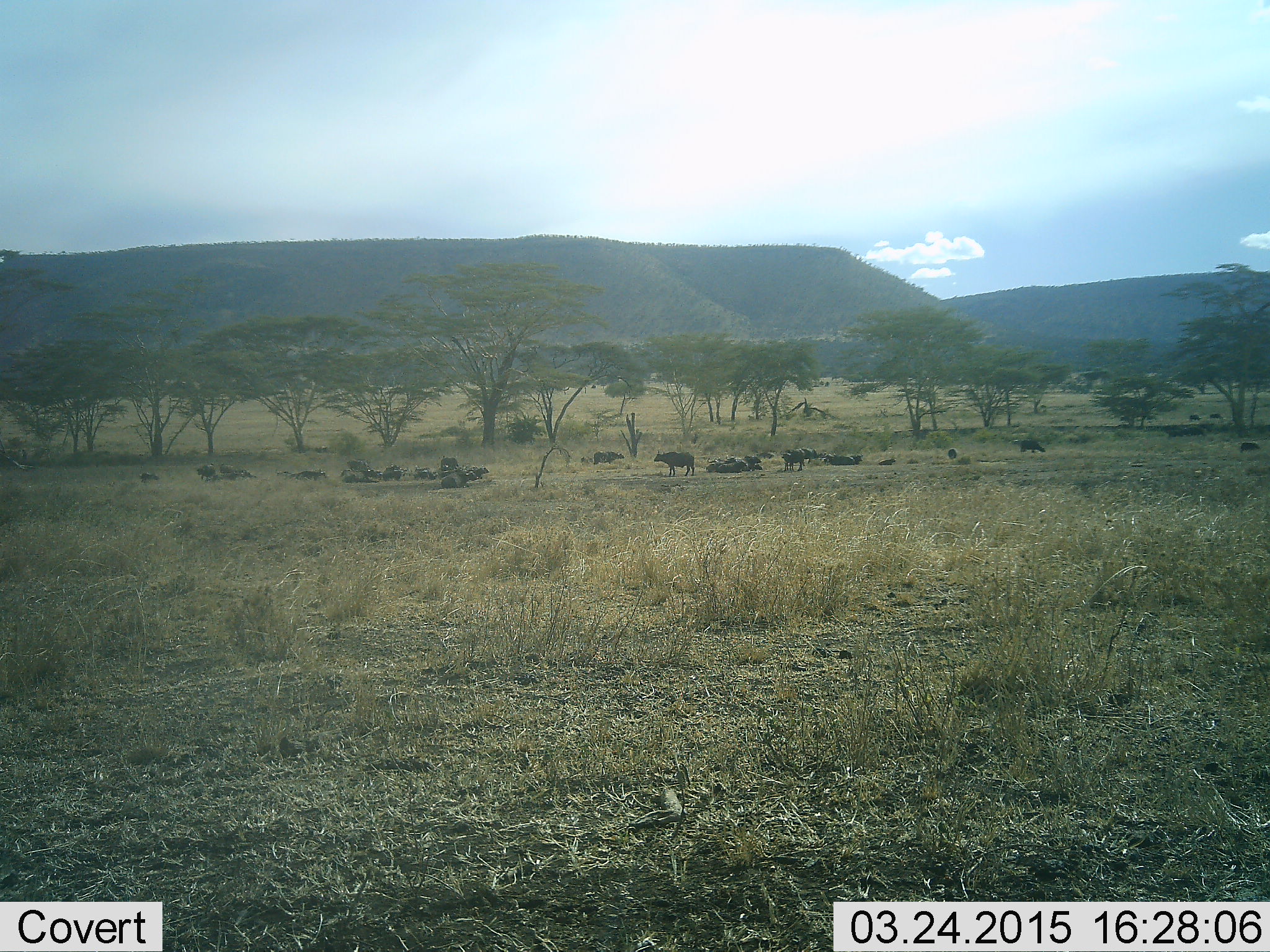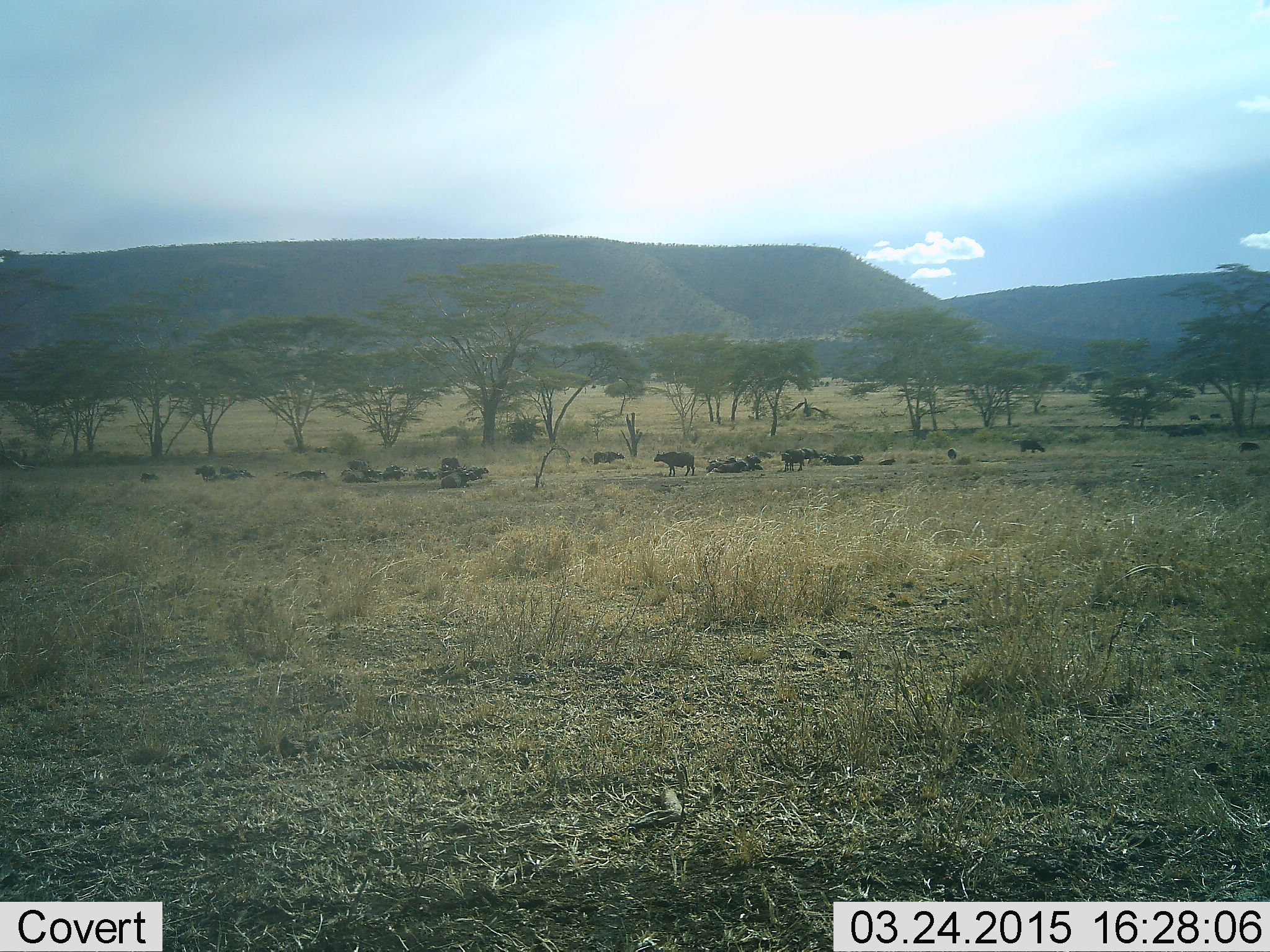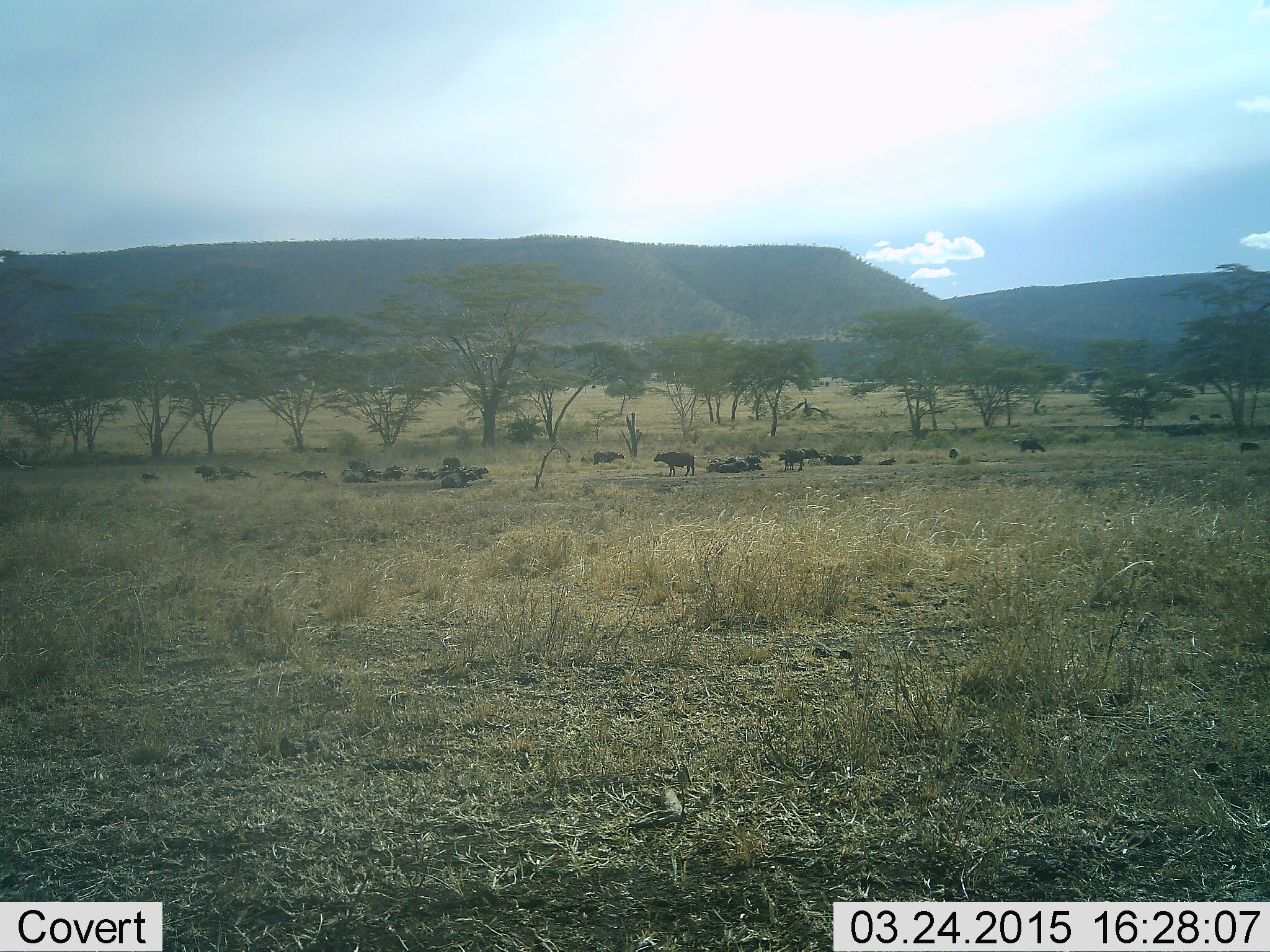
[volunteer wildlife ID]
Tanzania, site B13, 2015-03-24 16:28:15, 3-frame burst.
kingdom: Animalia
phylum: Chordata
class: Mammalia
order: Artiodactyla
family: Bovidae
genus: Syncerus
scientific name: Syncerus caffer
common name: cape buffalo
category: buffalo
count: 11-50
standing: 90%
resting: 100%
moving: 0%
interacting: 0%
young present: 0%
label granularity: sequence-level